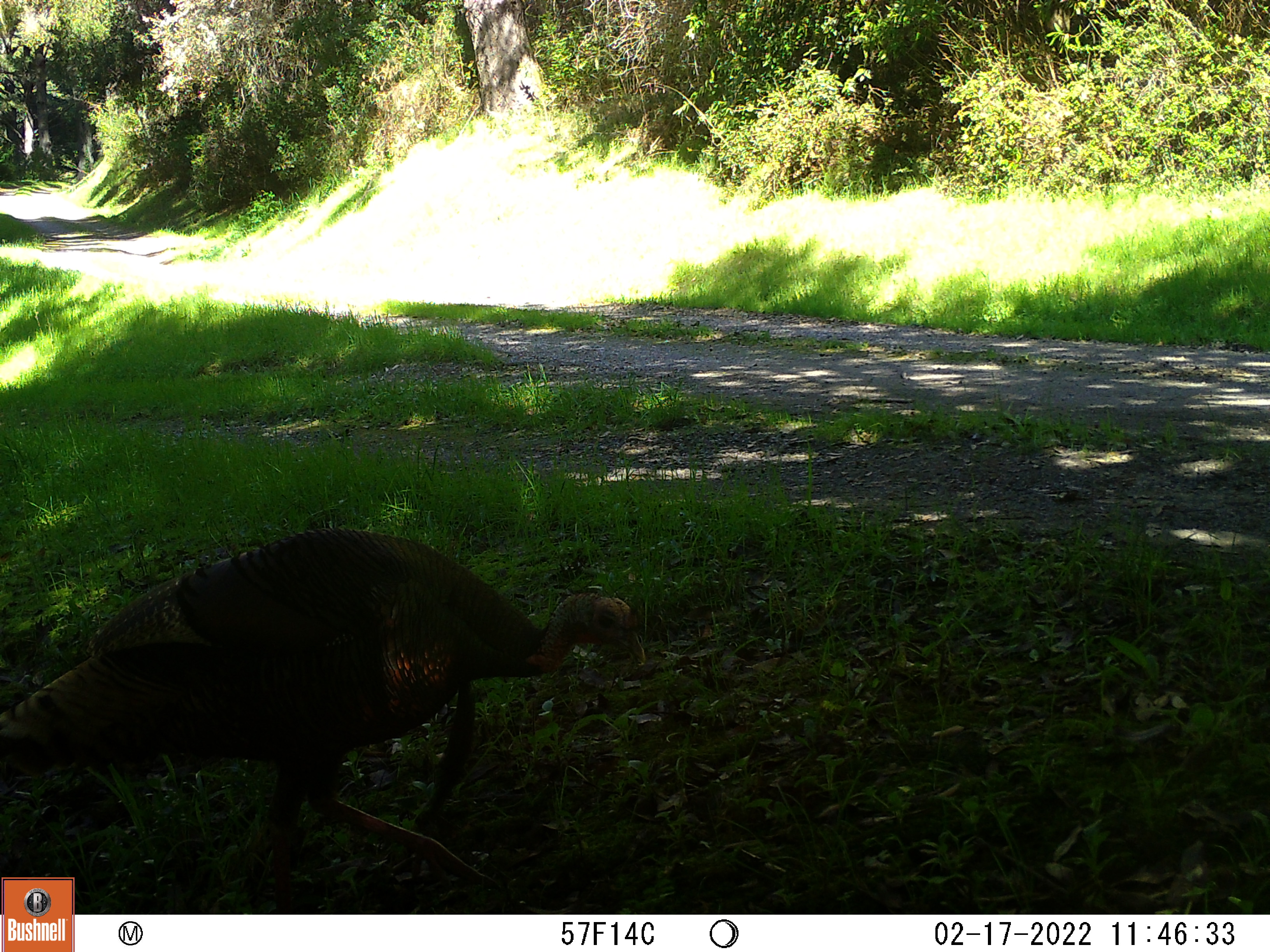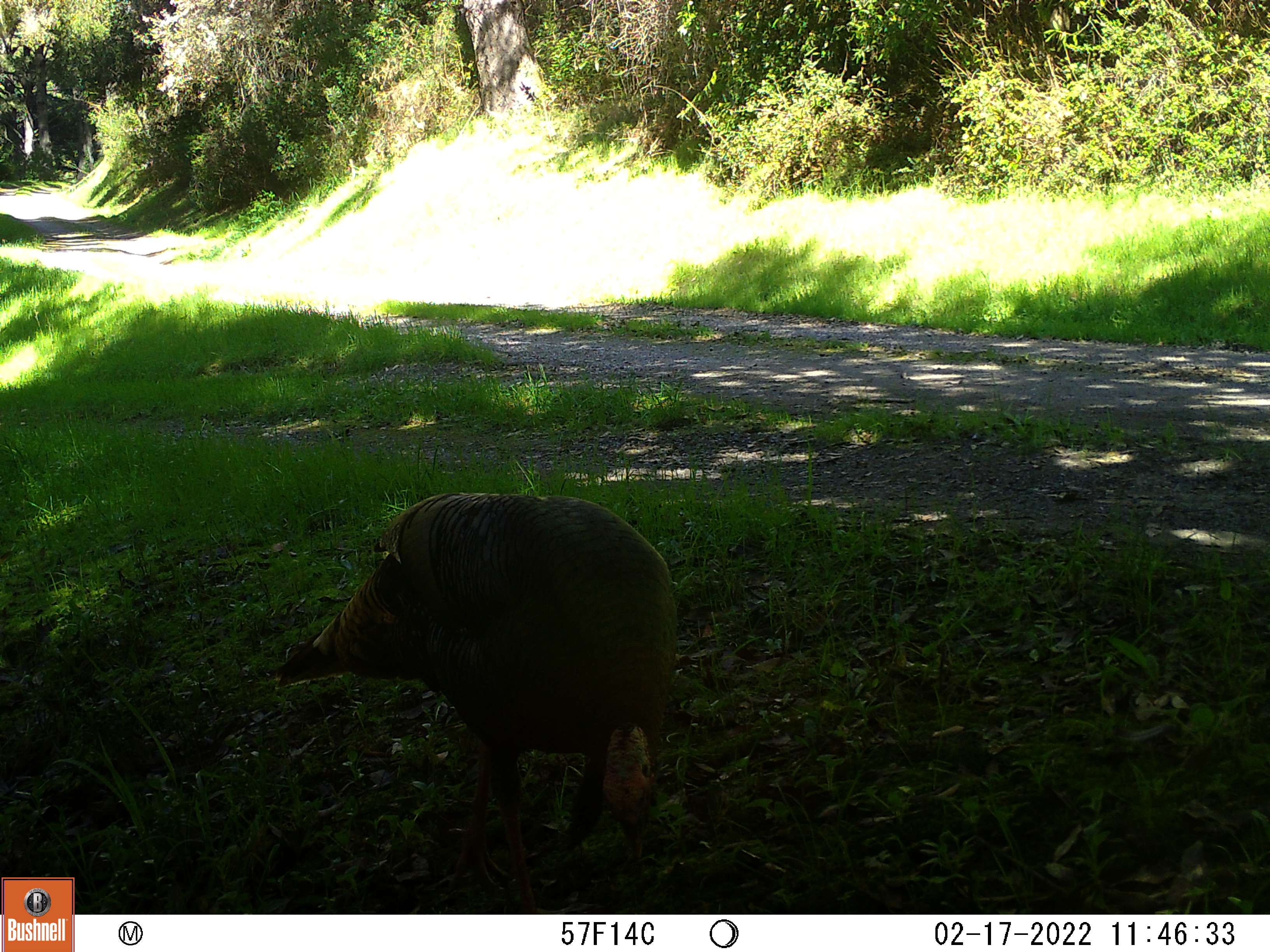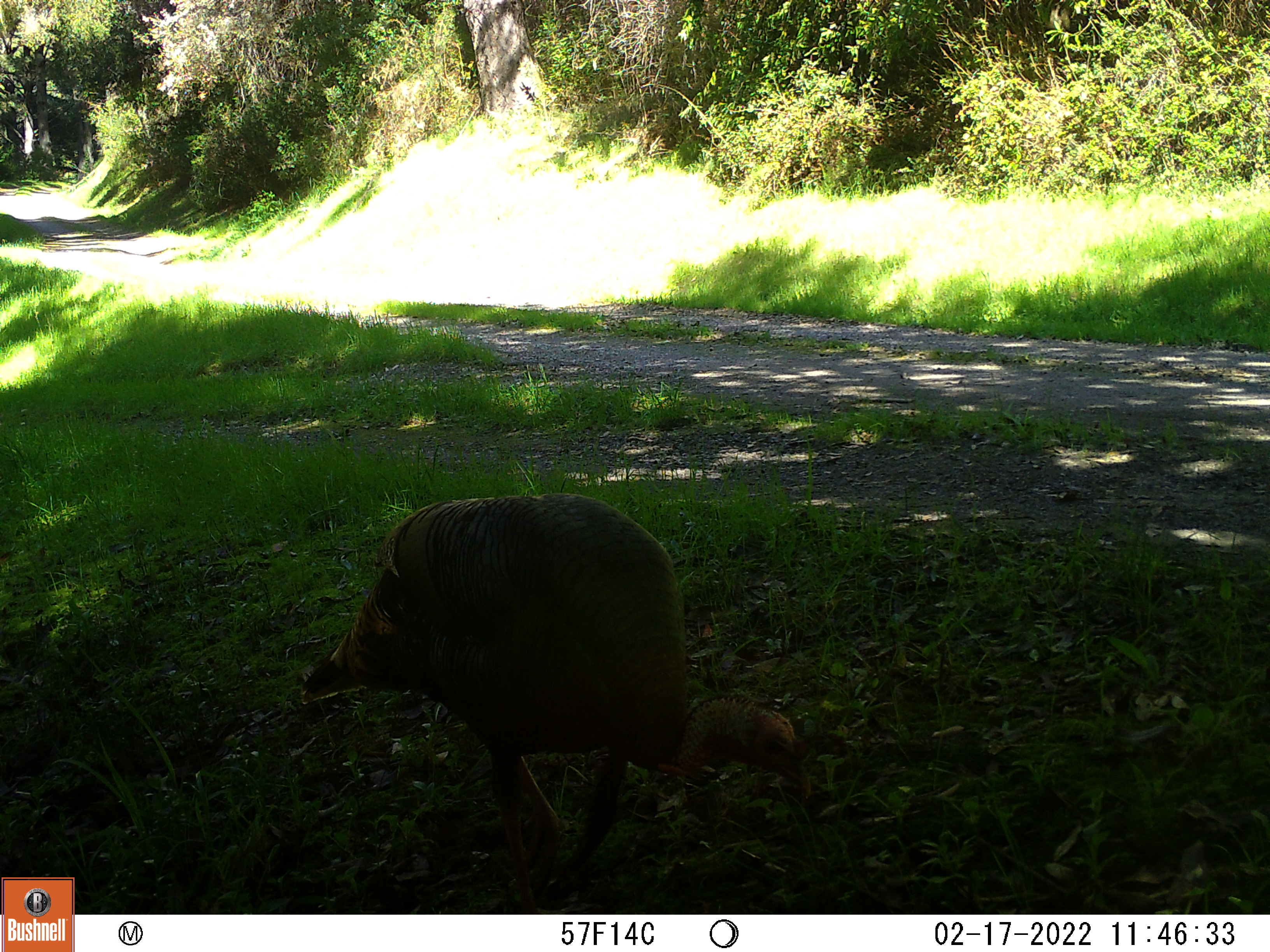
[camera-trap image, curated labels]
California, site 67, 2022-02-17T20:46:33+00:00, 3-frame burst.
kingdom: Animalia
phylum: Chordata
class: Aves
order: Galliformes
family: Phasianidae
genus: Meleagris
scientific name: Meleagris gallopavo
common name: turkey